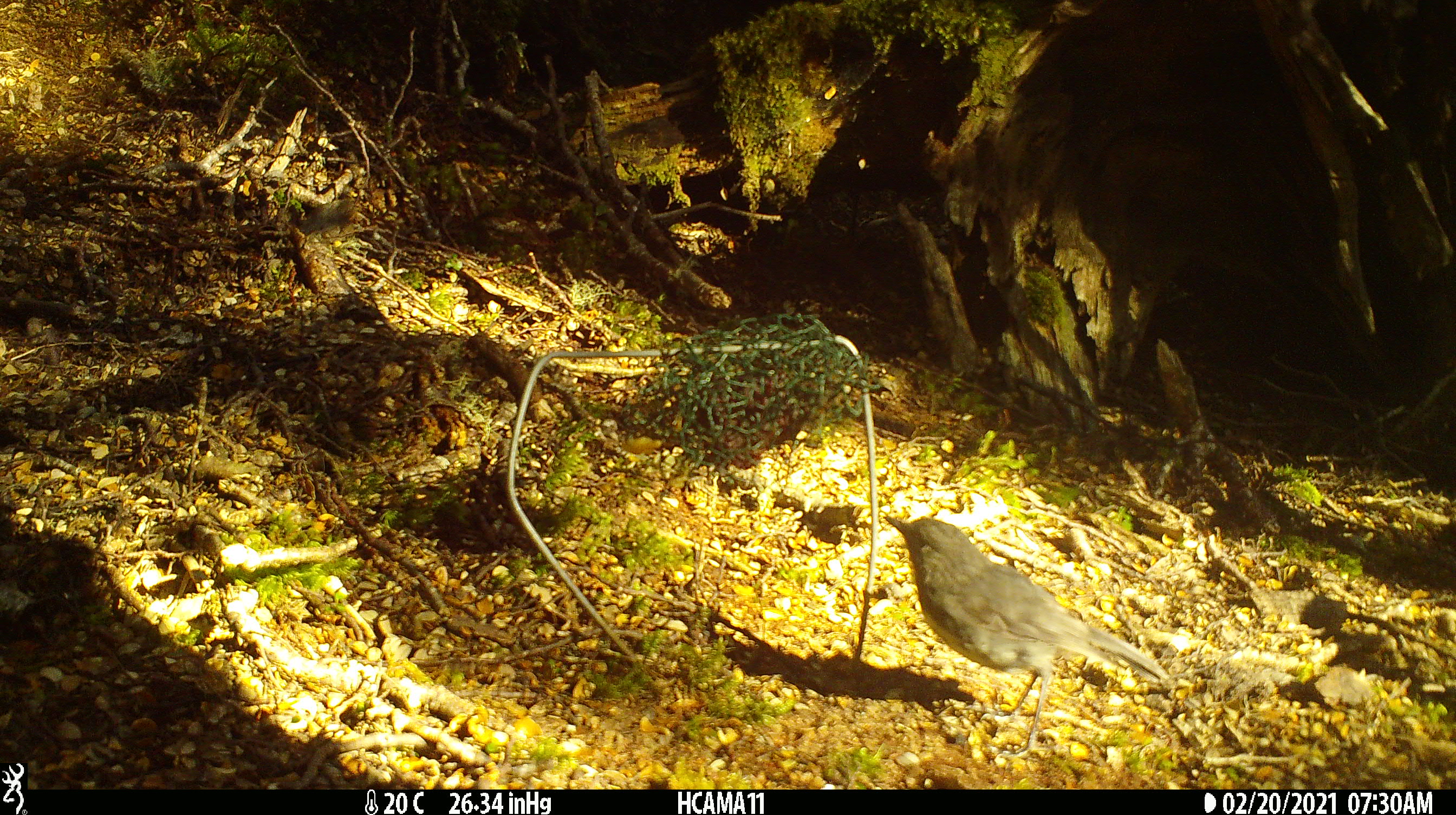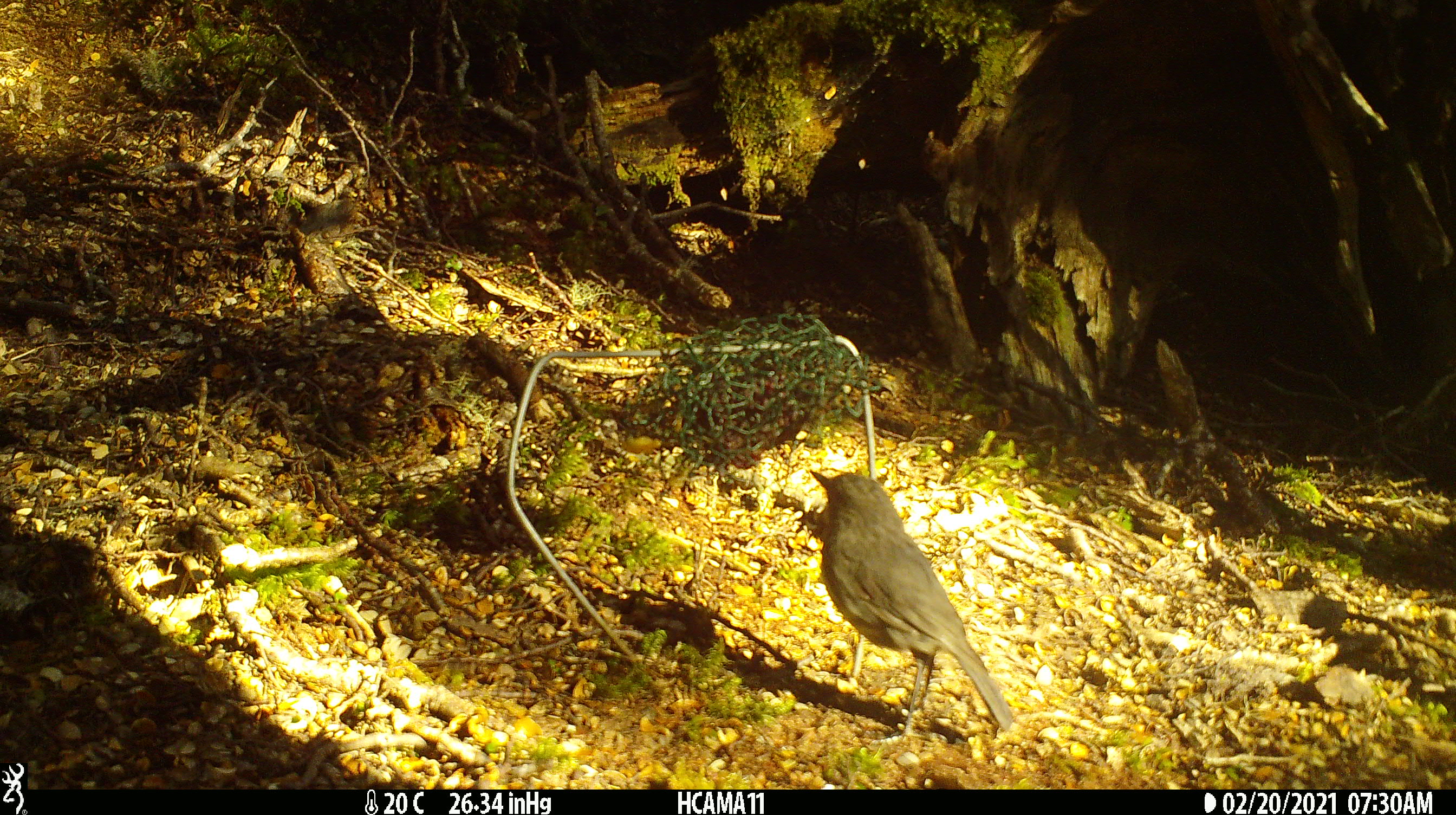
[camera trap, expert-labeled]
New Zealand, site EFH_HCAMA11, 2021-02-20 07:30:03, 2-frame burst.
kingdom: Animalia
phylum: Chordata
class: Aves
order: Passeriformes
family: Petroicidae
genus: Petroica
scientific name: Petroica australis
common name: new zealand robin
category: robin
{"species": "robin (new zealand robin) (Petroica australis)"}